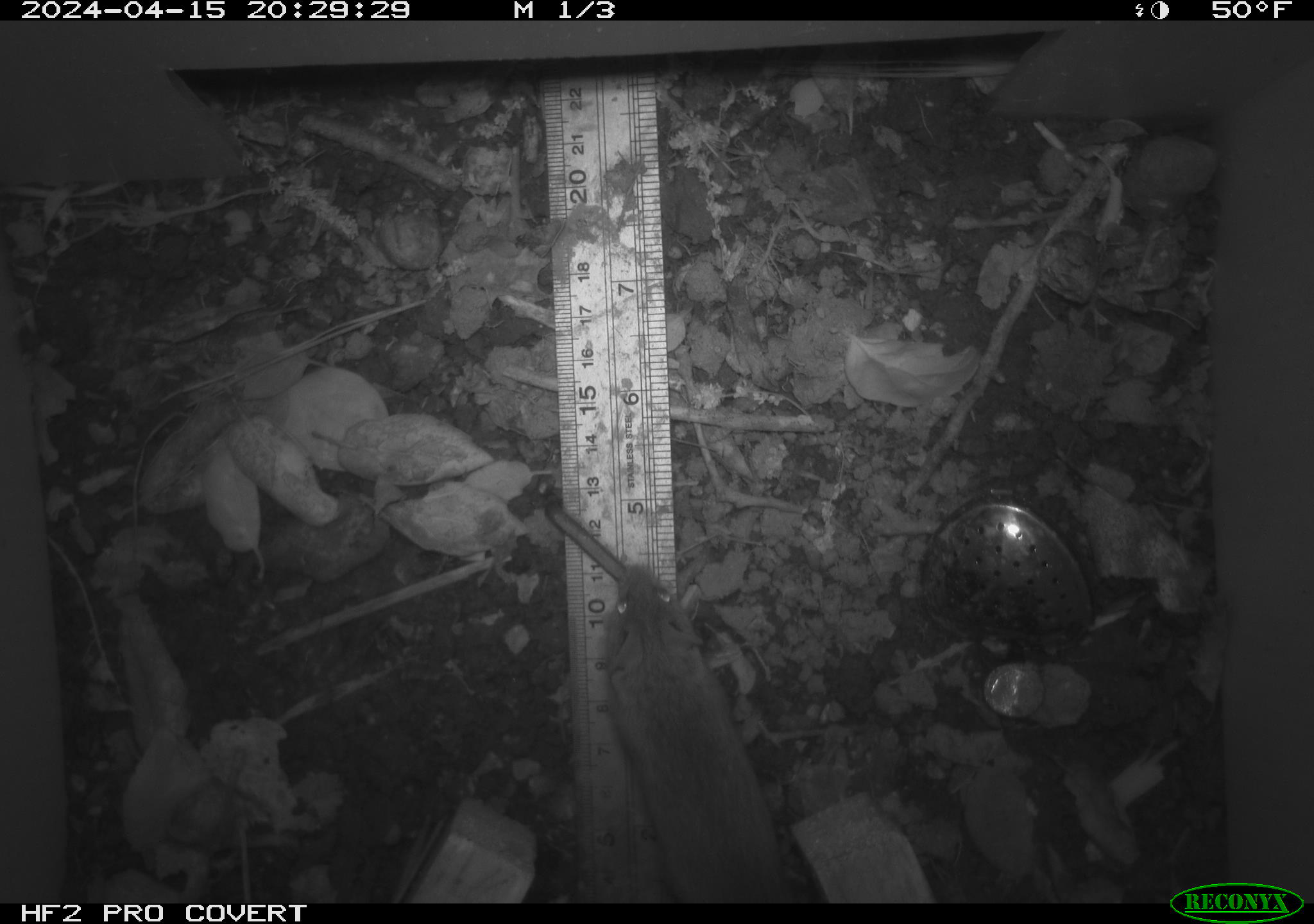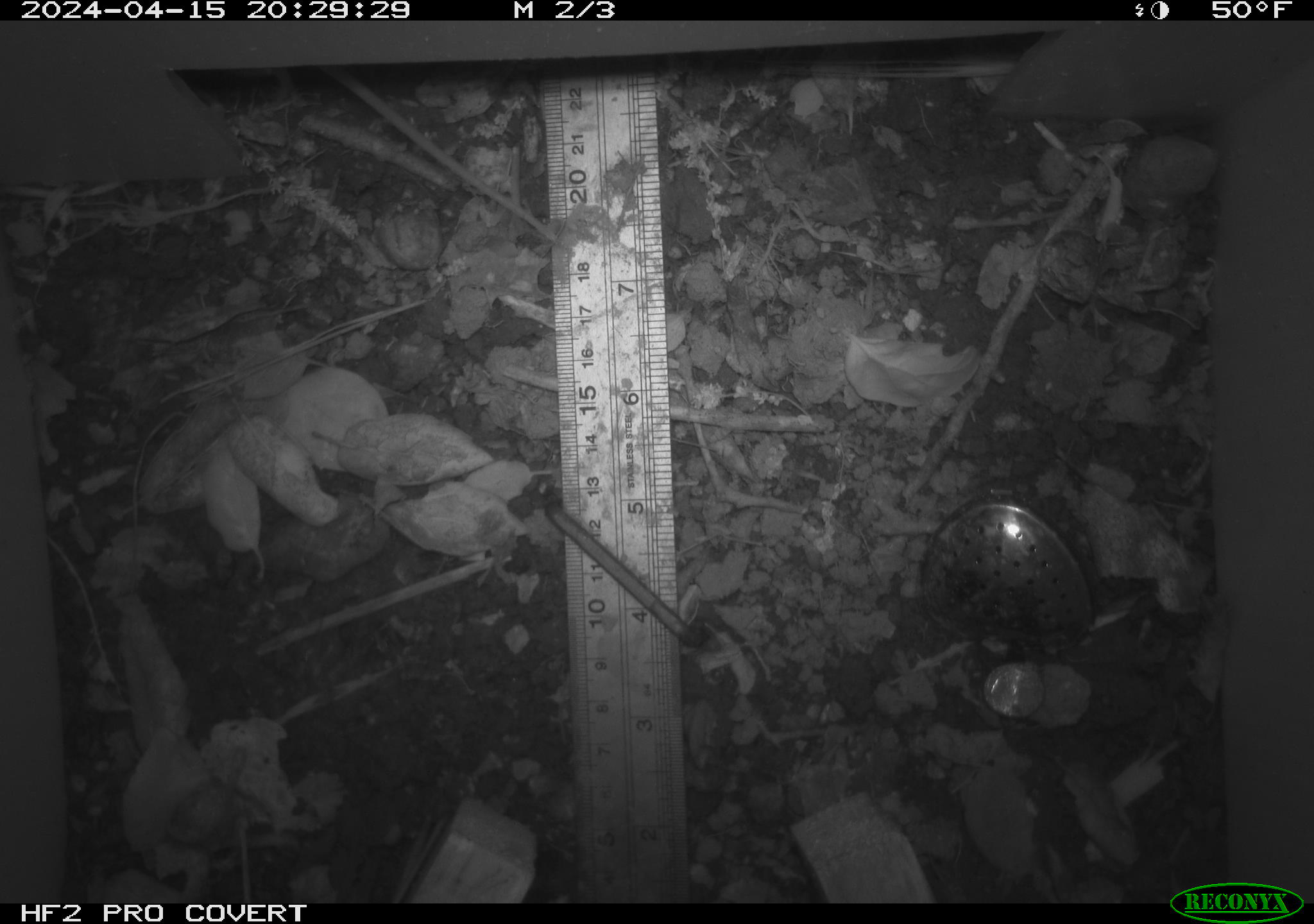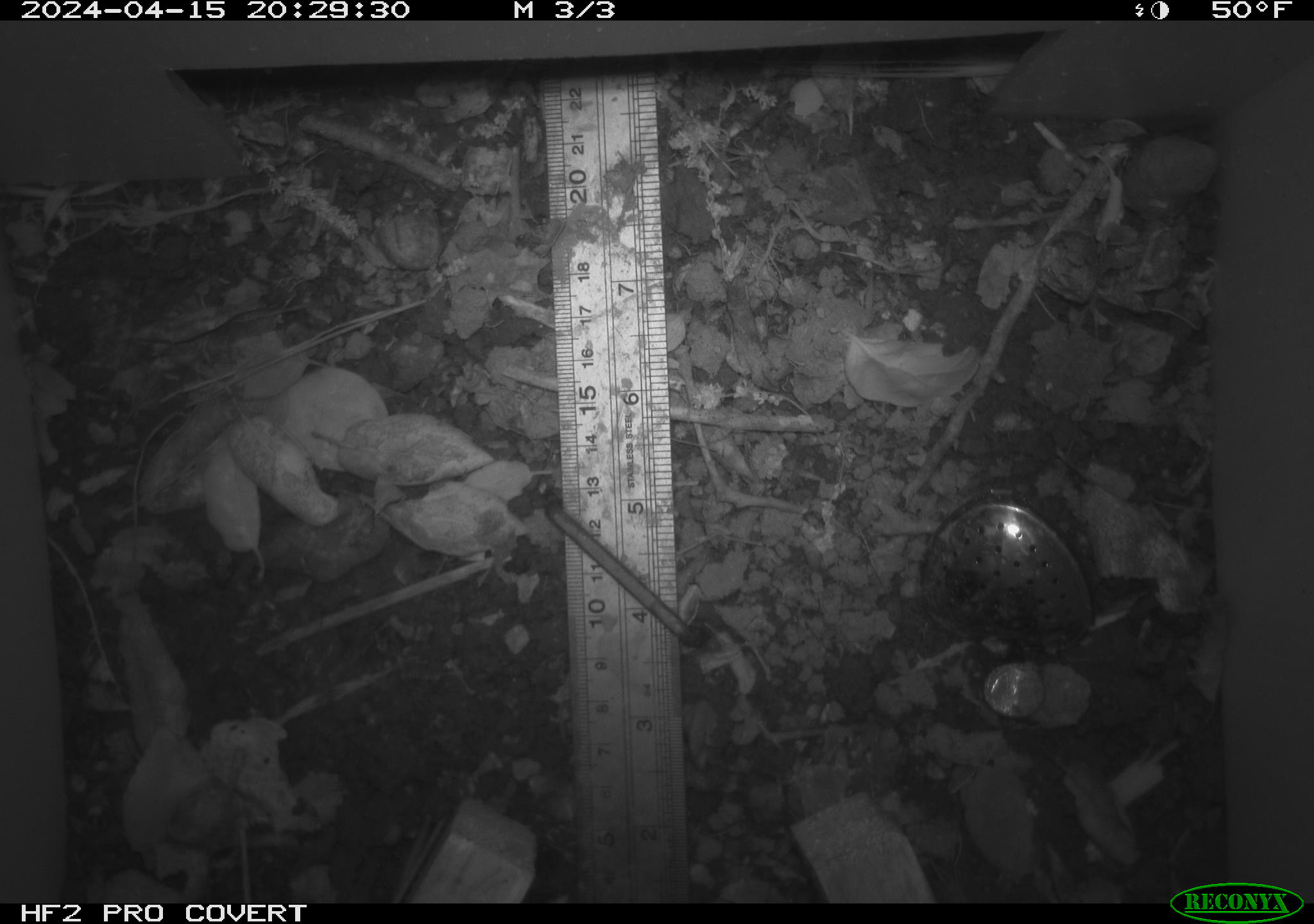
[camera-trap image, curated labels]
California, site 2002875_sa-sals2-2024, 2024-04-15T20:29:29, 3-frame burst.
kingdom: Animalia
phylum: Chordata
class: Mammalia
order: Rodentia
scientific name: Rodentia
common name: mouse species